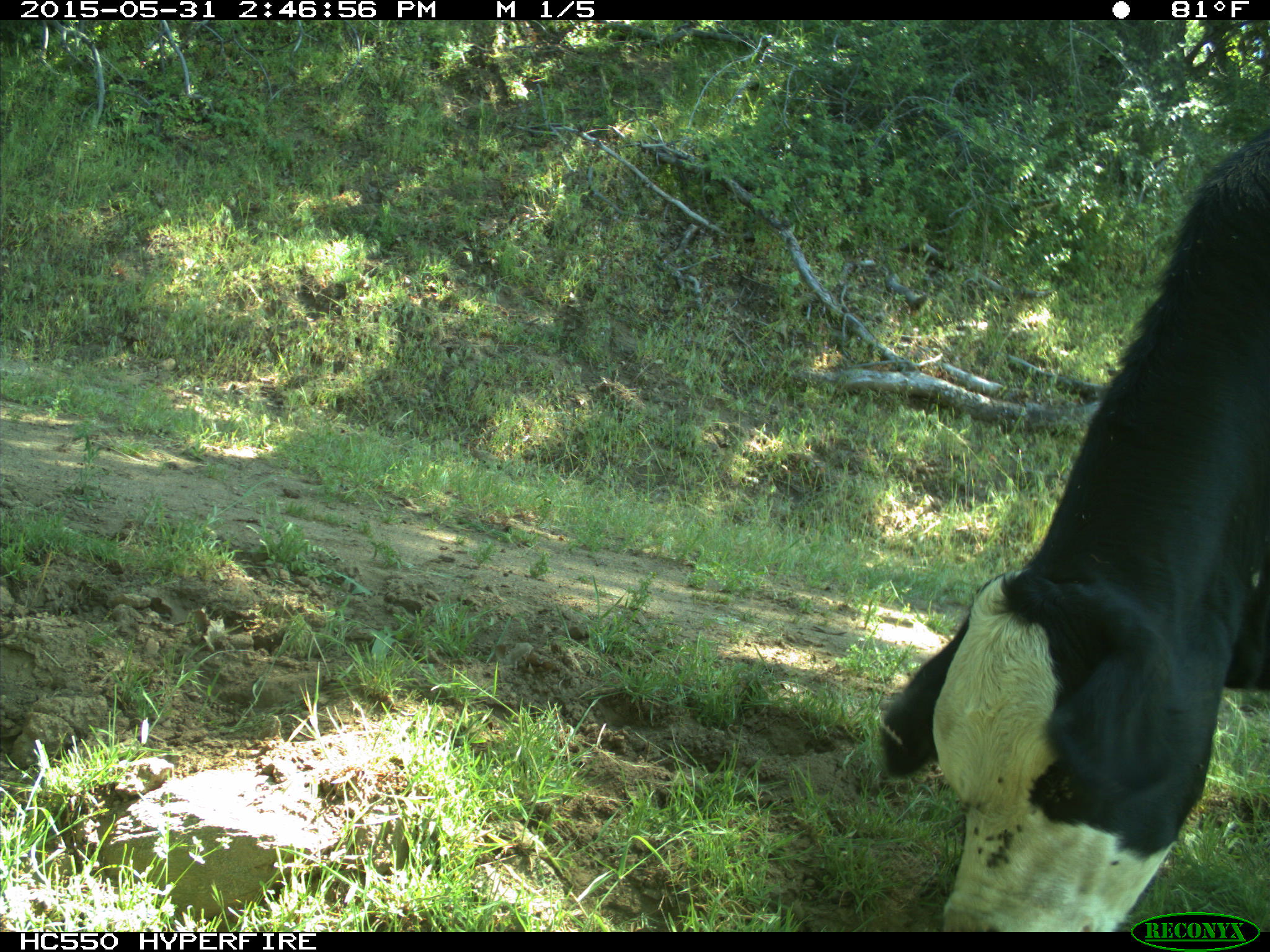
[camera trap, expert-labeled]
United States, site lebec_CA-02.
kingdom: Animalia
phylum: Chordata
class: Mammalia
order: Artiodactyla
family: Bovidae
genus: Bos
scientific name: Bos taurus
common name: domestic cow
Bos taurus (domestic cow).